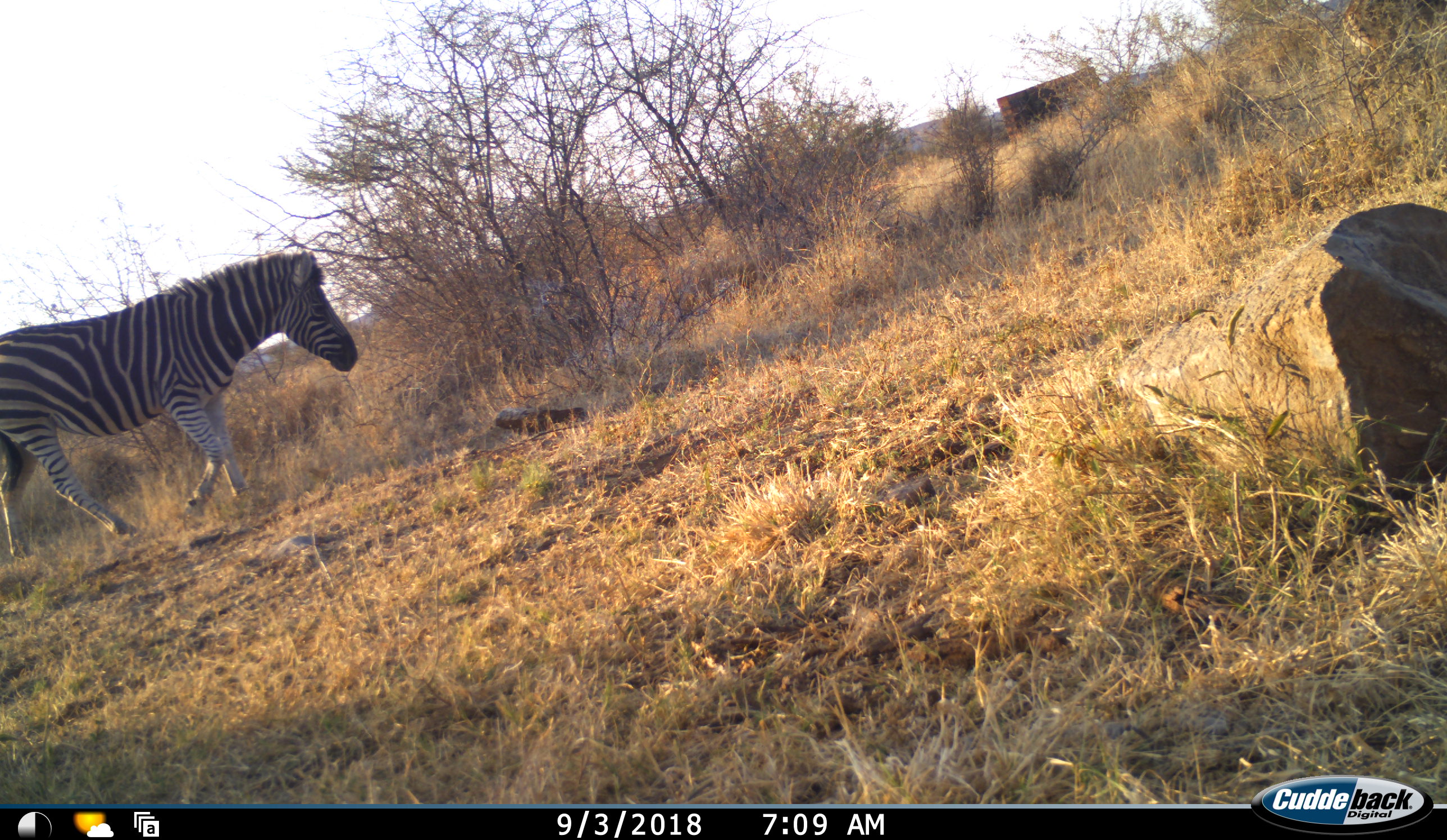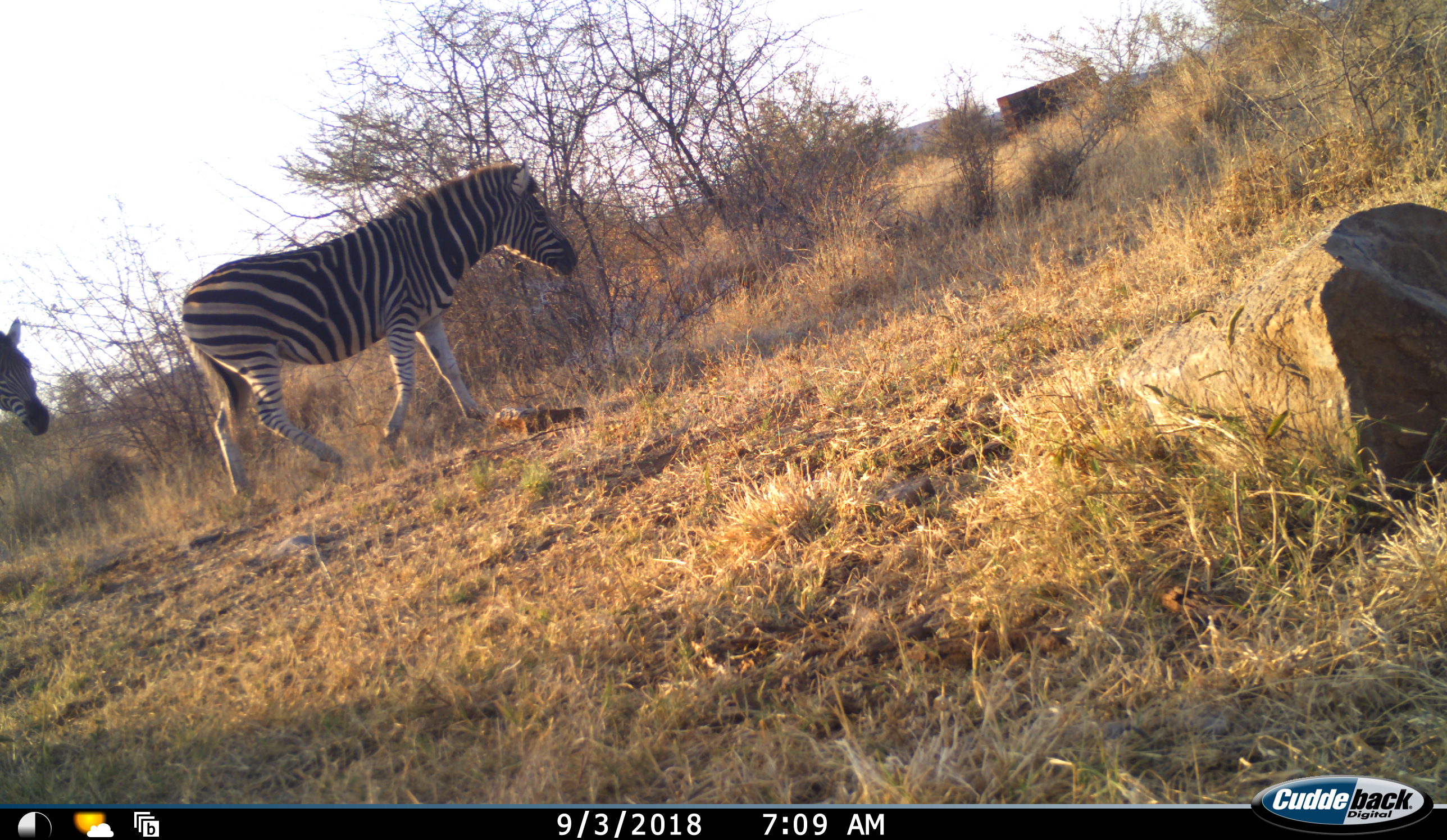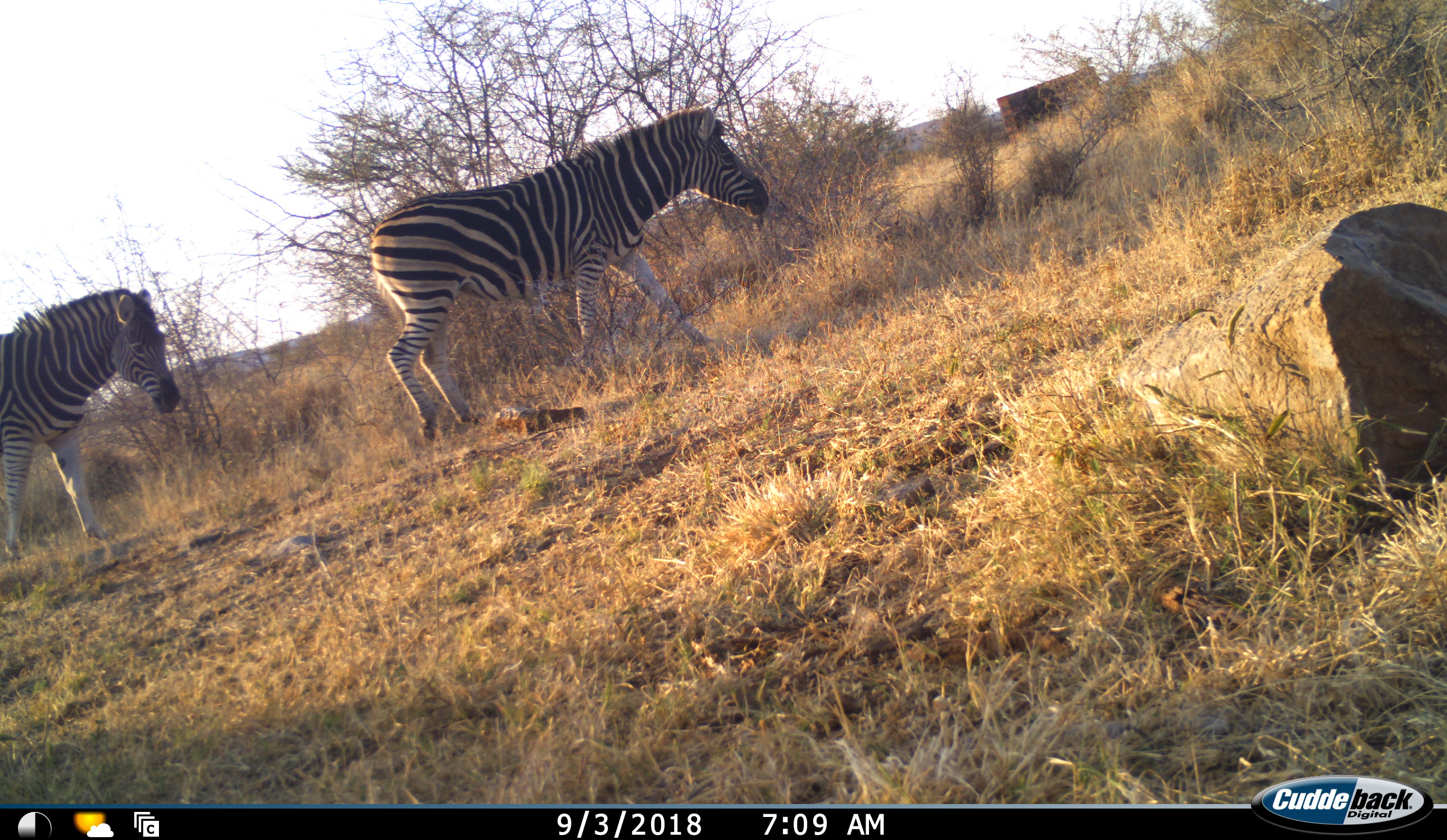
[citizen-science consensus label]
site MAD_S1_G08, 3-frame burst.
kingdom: Animalia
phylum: Chordata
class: Mammalia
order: Perissodactyla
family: Equidae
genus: Equus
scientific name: Equus quagga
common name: plains zebra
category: zebraplains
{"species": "zebraplains (plains zebra) (Equus quagga)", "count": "2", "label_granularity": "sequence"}